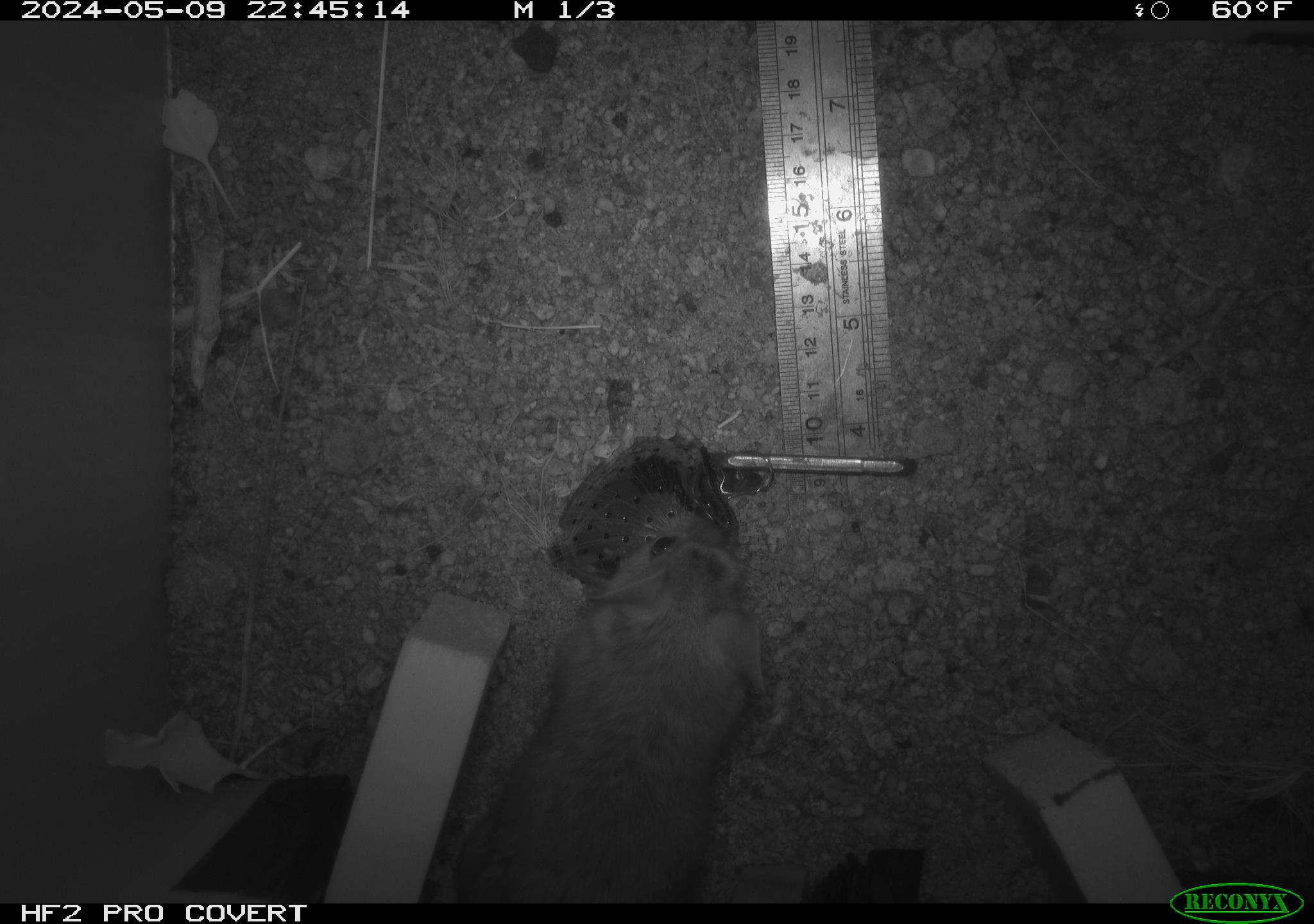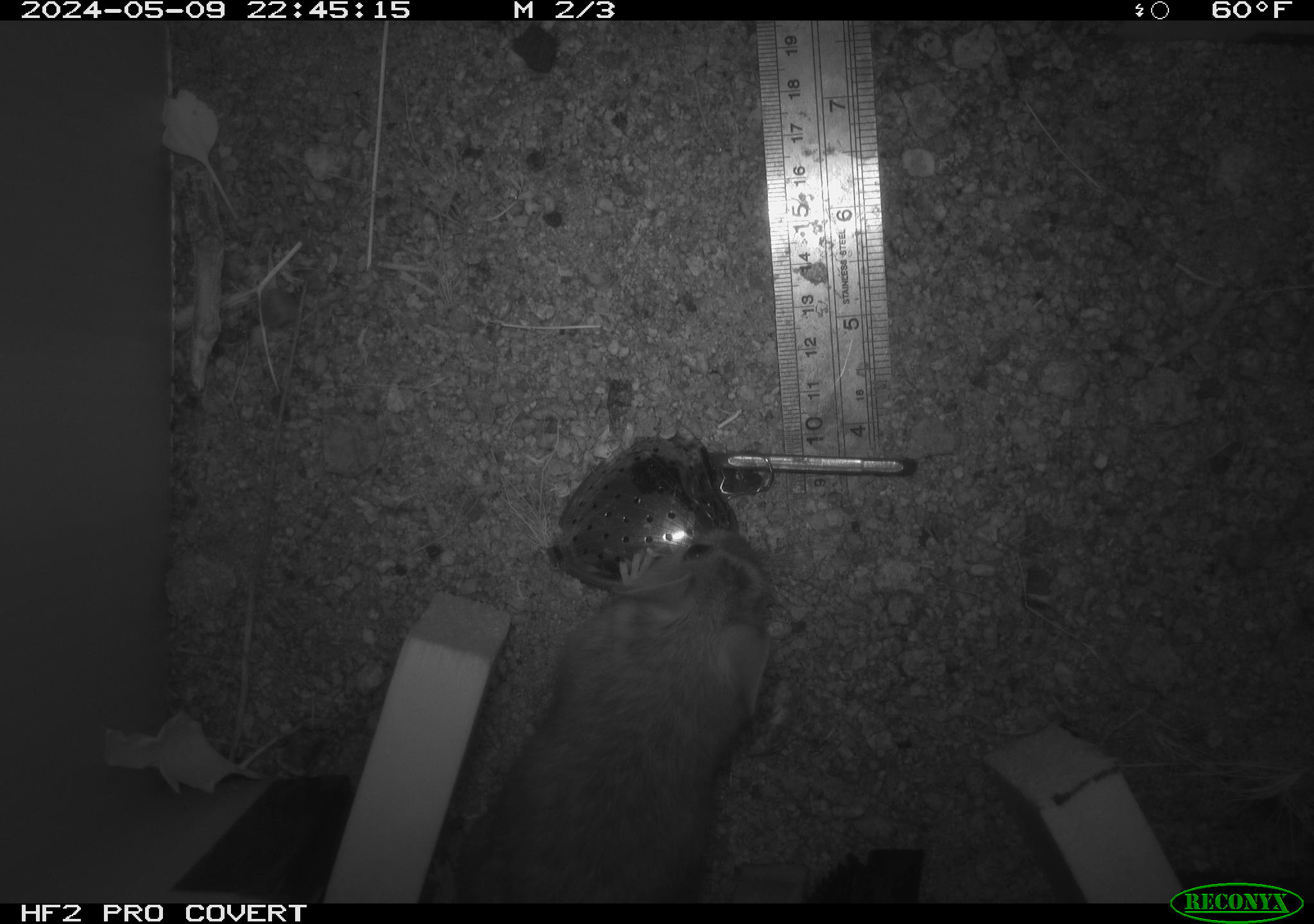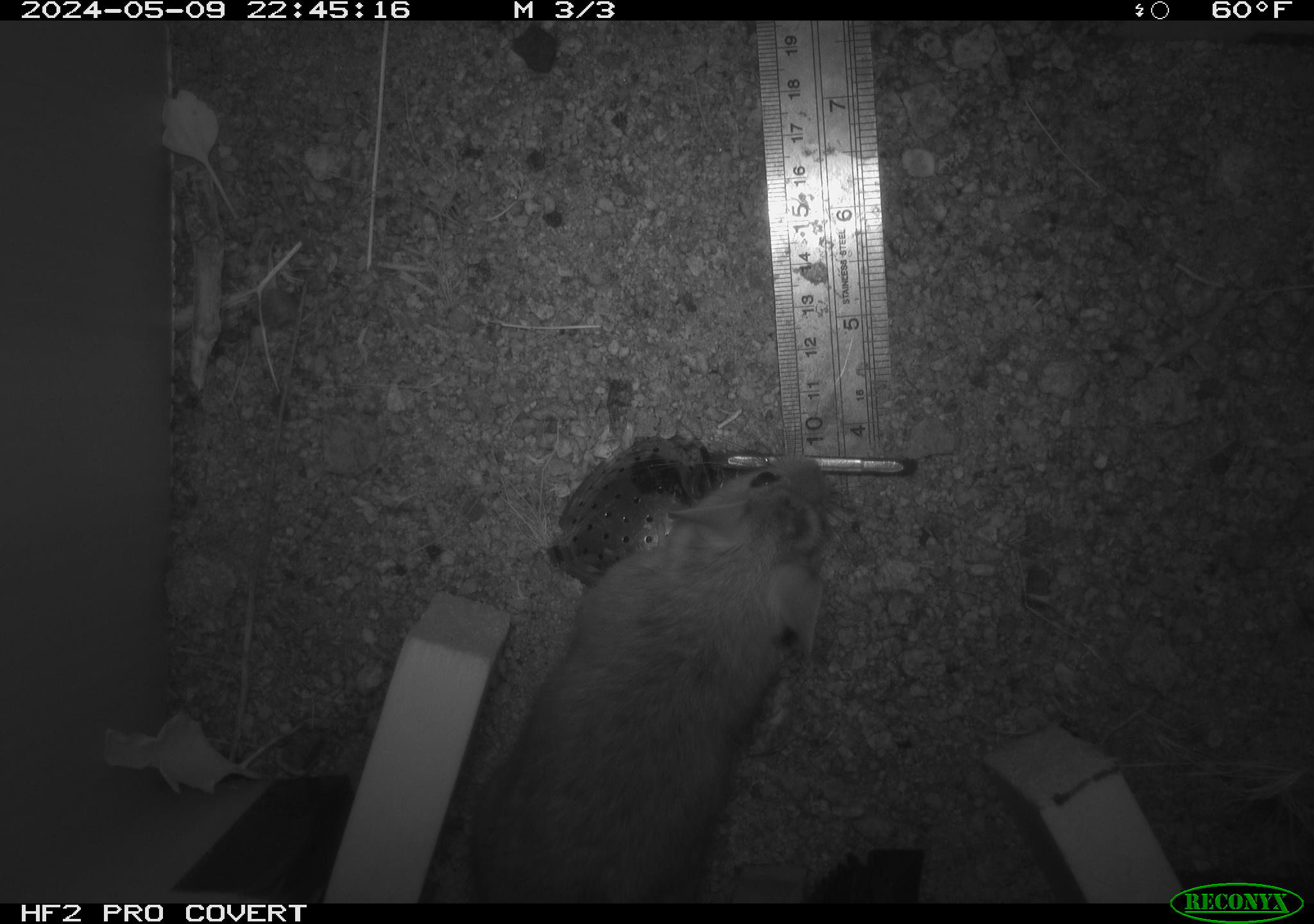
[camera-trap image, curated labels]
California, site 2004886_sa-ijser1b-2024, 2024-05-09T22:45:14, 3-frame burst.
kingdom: Animalia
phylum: Chordata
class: Mammalia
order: Rodentia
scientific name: Rodentia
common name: woodrat or rat or mouse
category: woodrat or rat or mouse species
Woodrat or rat or mouse species (woodrat or rat or mouse) (Rodentia).